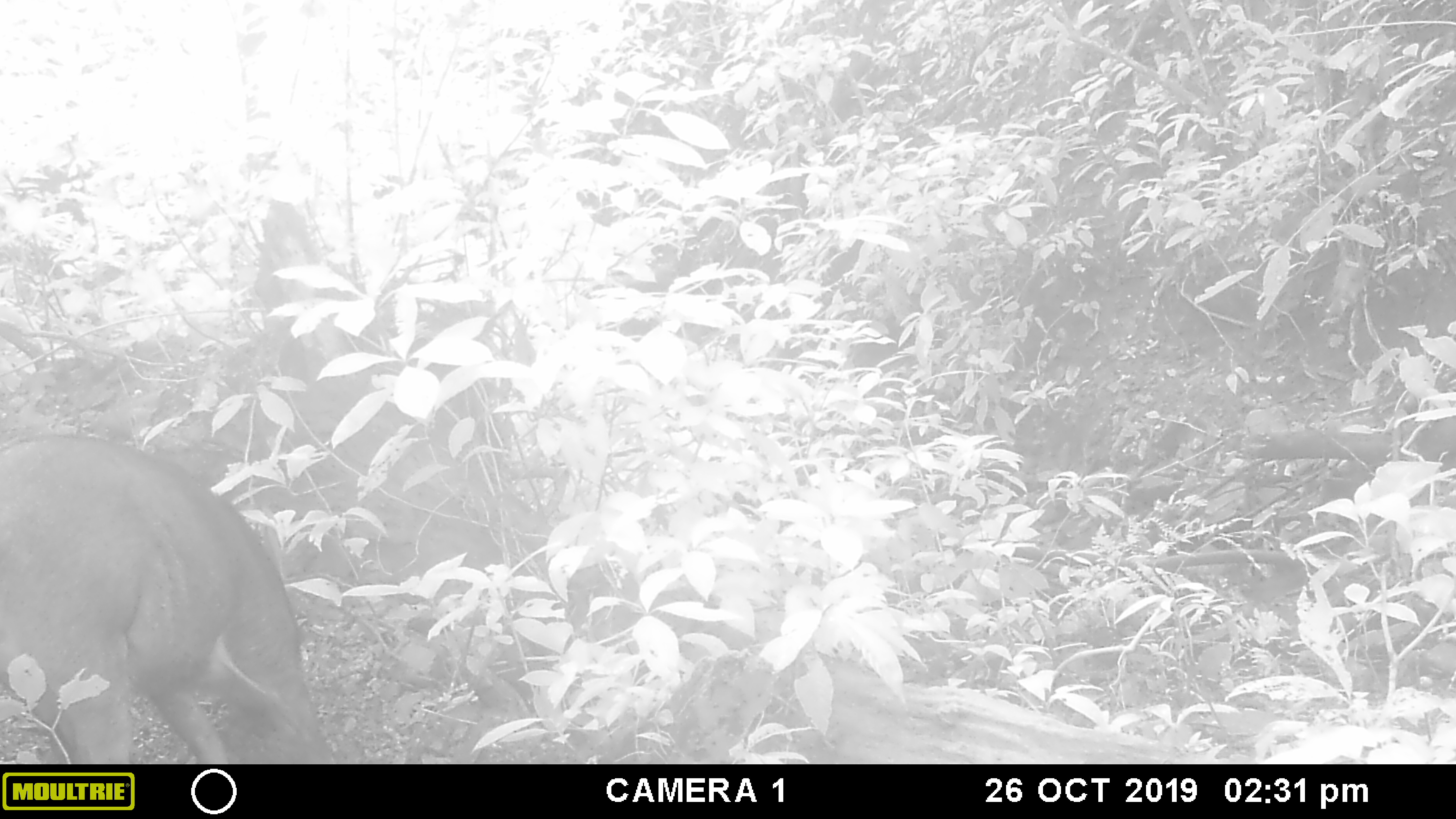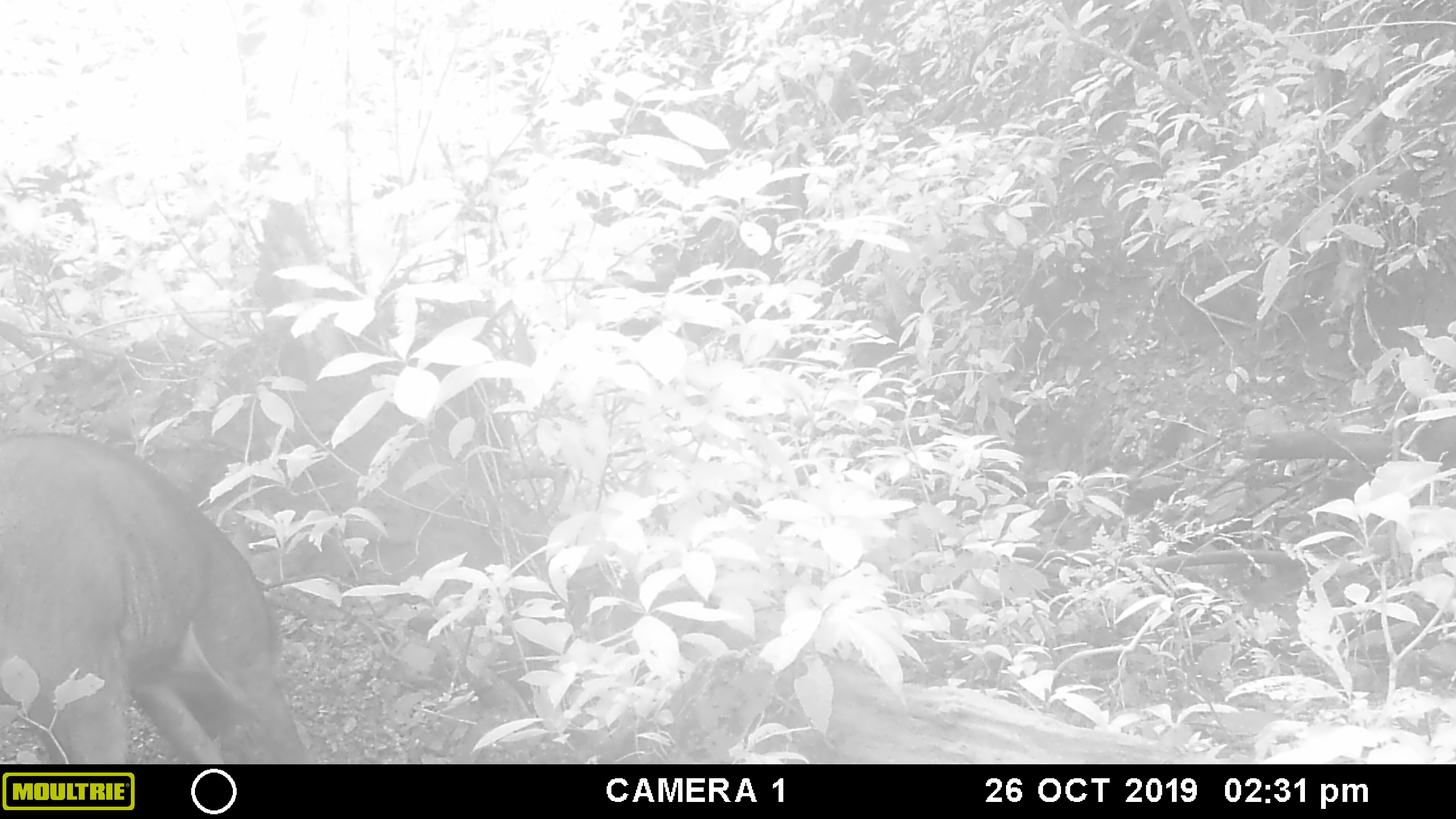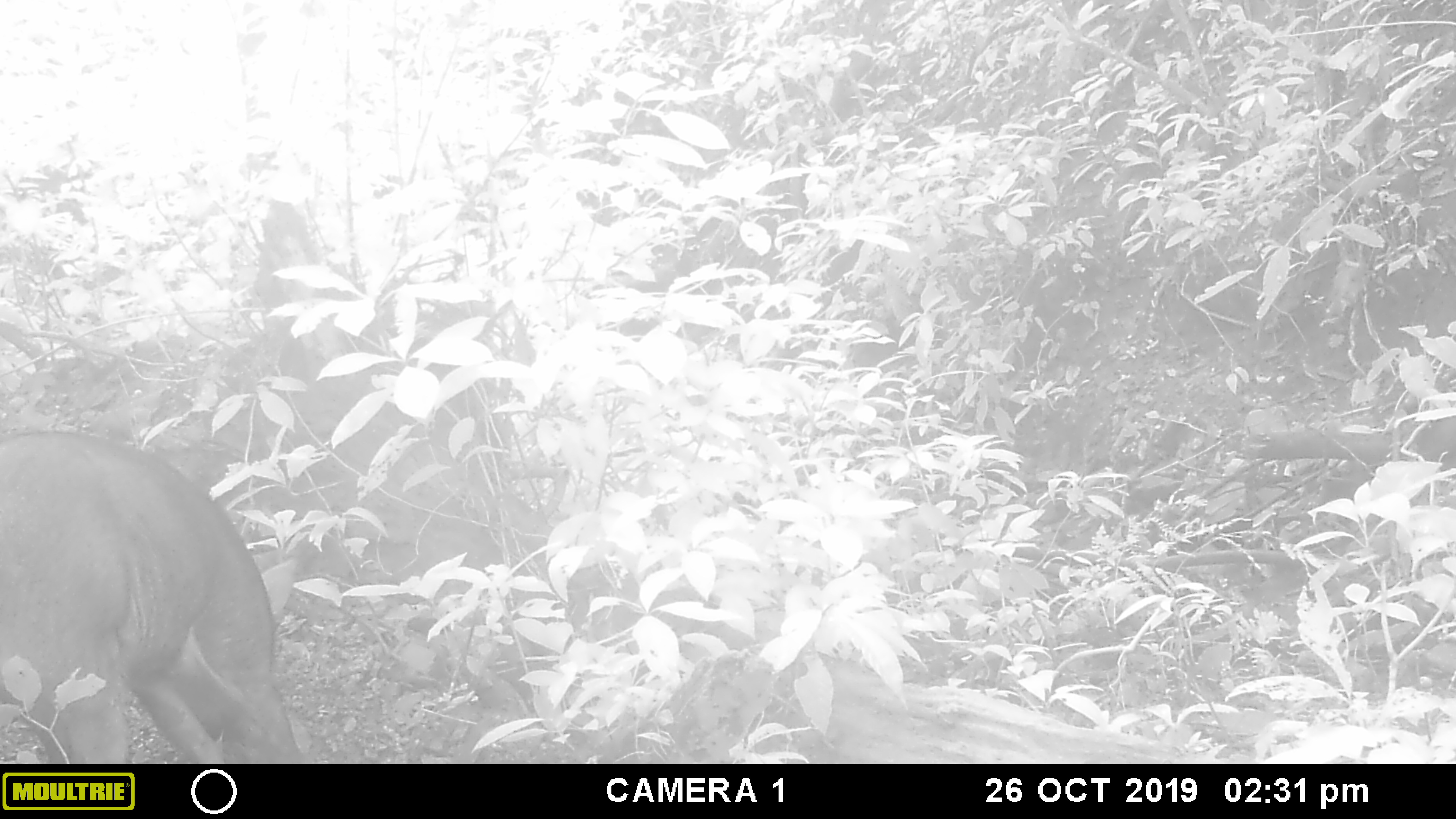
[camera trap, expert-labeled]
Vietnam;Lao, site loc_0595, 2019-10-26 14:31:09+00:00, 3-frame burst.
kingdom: Animalia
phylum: Chordata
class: Mammalia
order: Artiodactyla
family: Suidae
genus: Sus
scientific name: Sus scrofa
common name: eurasian wild pig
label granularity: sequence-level